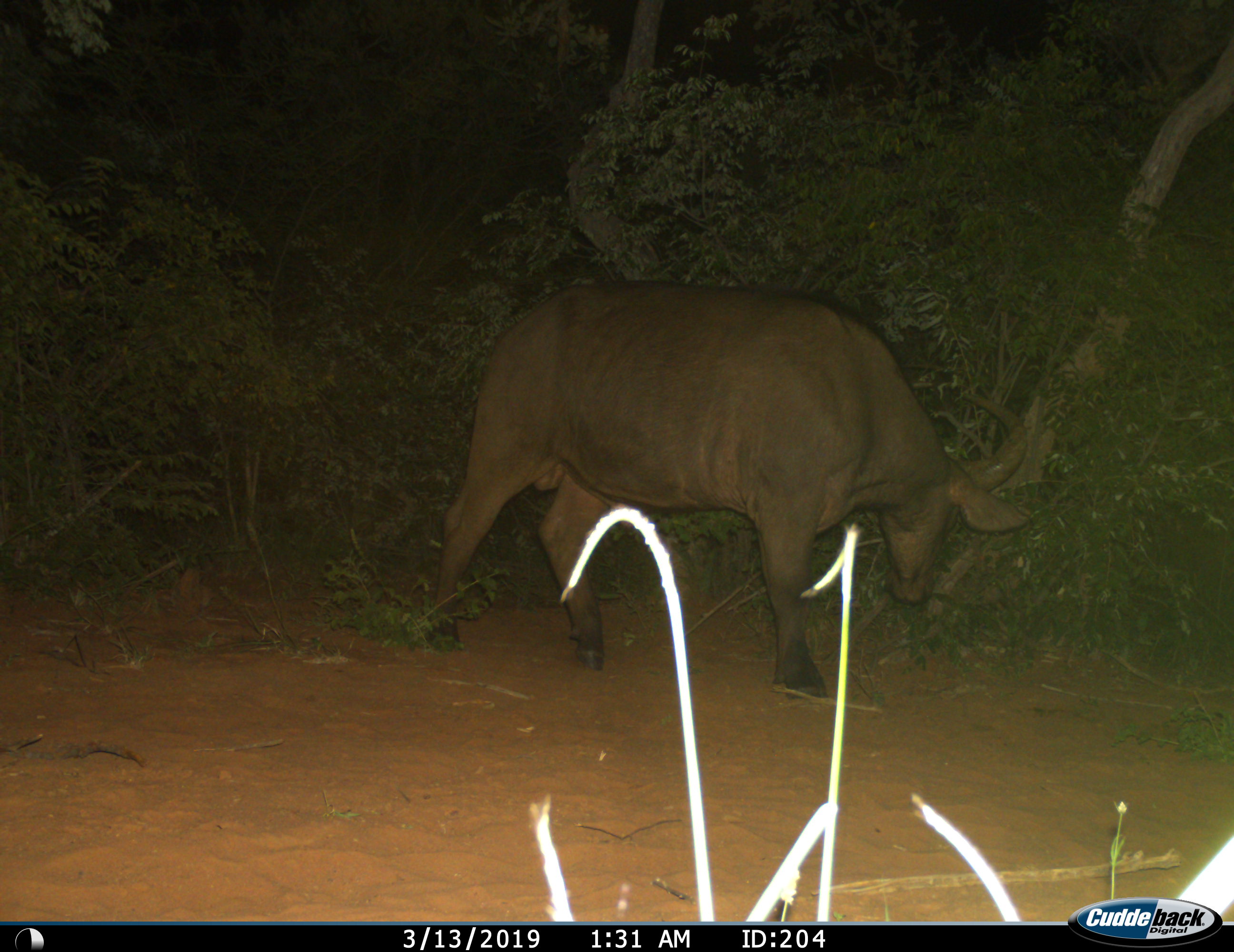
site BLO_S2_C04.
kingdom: Animalia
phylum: Chordata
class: Mammalia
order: Artiodactyla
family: Bovidae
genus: Syncerus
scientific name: Syncerus caffer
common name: african buffalo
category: buffalo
Buffalo (african buffalo) (Syncerus caffer), count 1. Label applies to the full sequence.